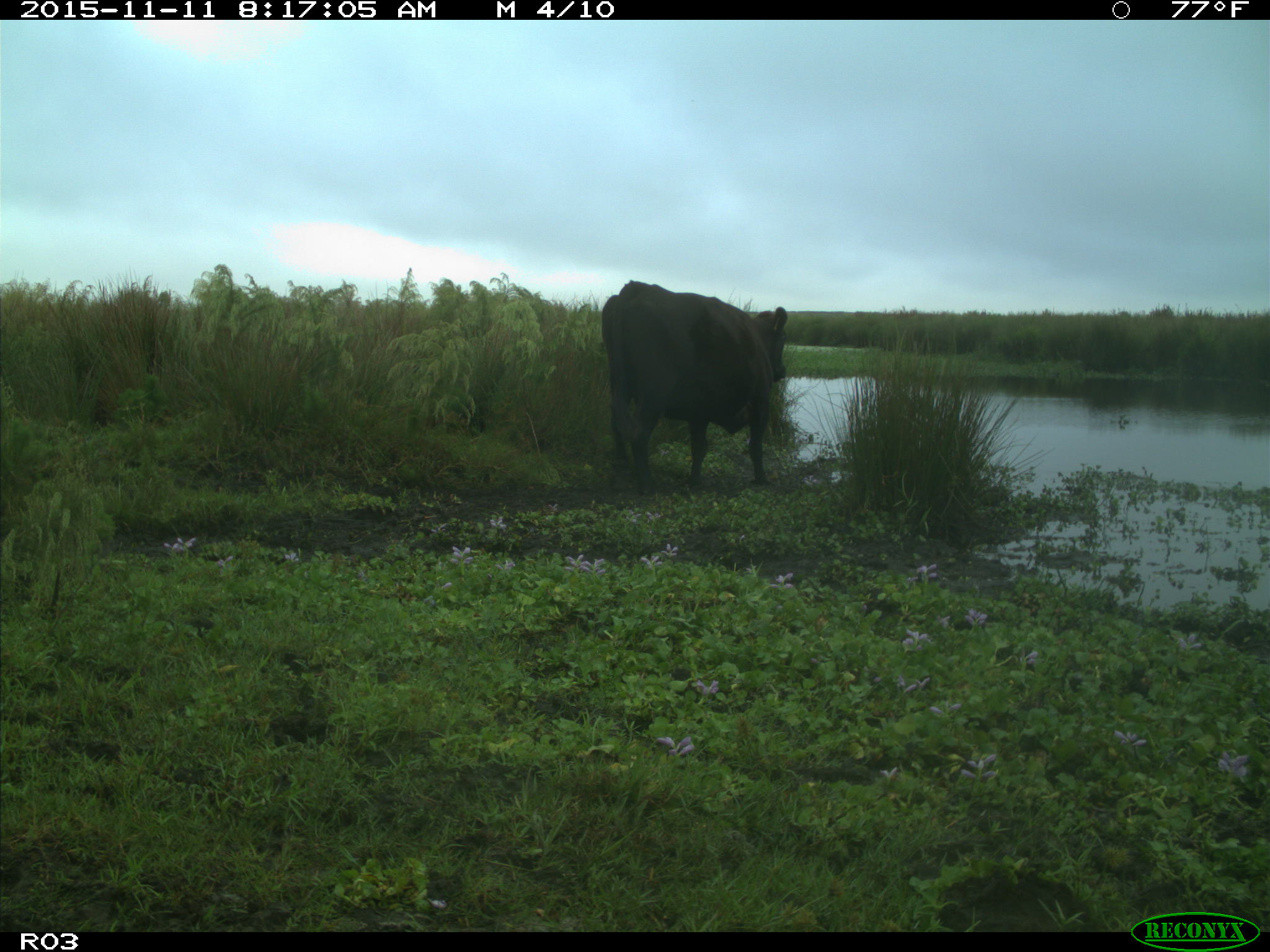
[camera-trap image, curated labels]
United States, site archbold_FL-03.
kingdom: Animalia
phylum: Chordata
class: Mammalia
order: Artiodactyla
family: Bovidae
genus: Bos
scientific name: Bos taurus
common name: domestic cow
Bos taurus (domestic cow).